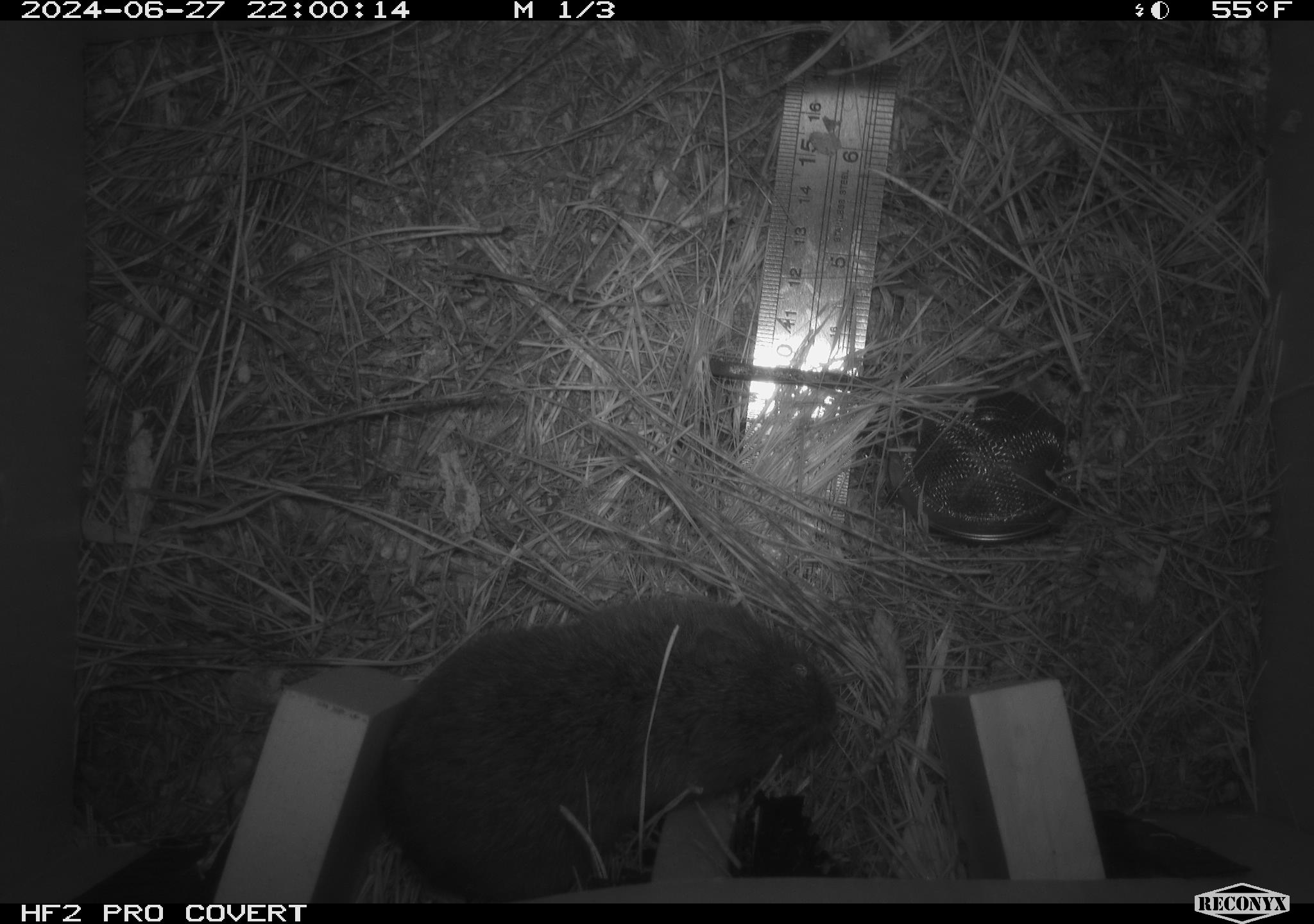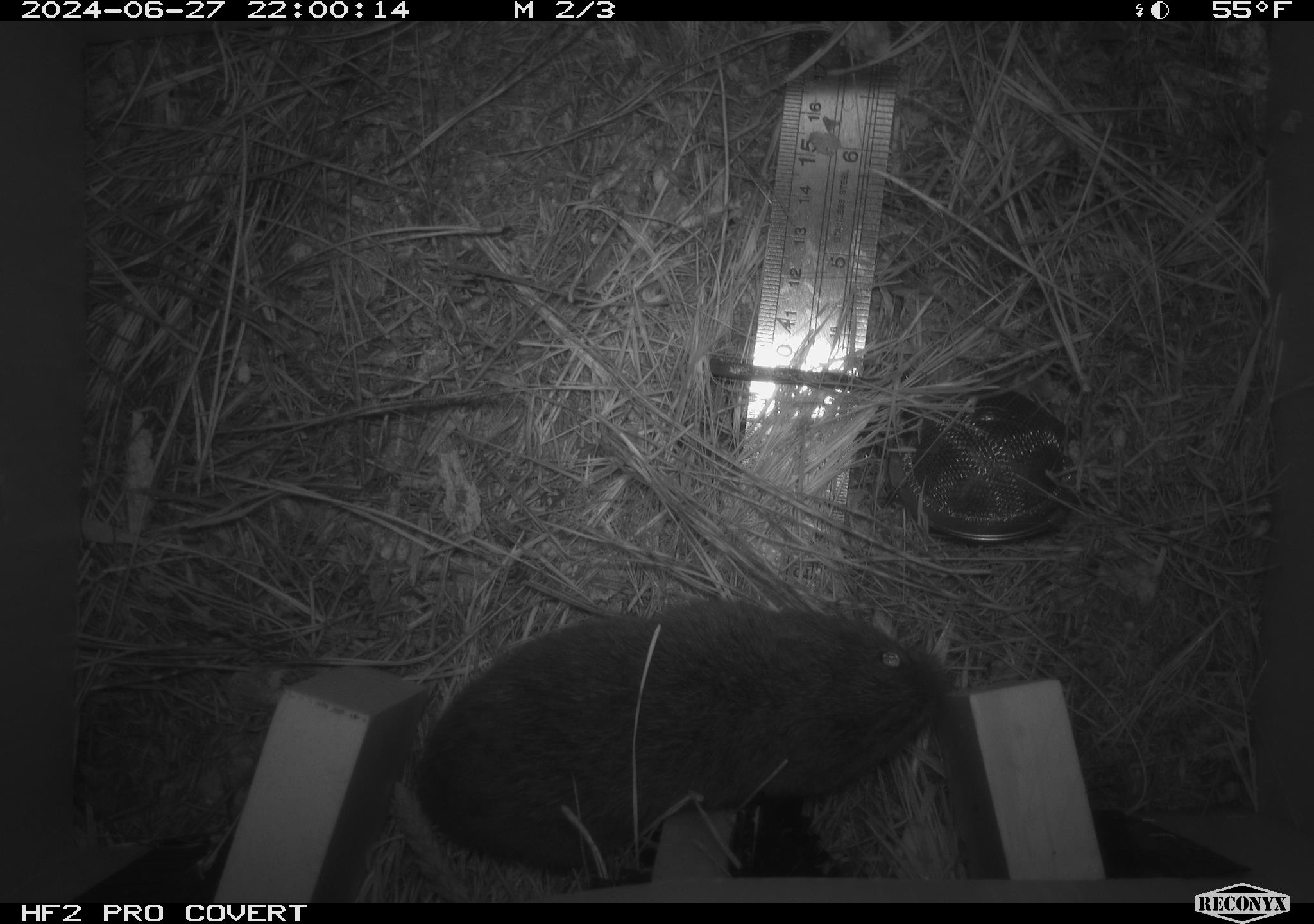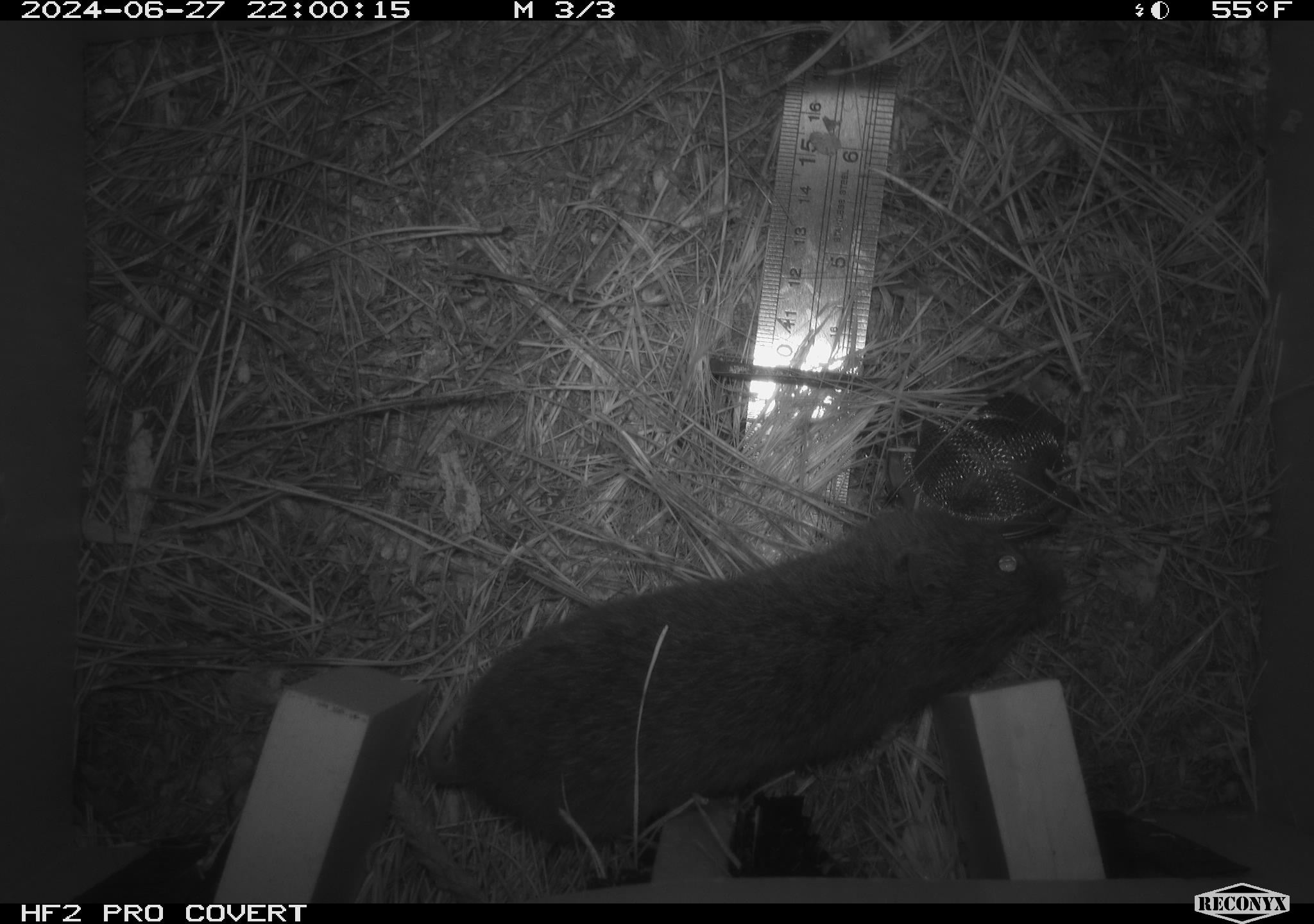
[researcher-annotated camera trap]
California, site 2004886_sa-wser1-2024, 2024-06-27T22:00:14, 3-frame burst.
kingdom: Animalia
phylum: Chordata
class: Mammalia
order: Rodentia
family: Cricetidae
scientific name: Arvicolinae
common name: voles, lemmings, and muskrats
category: arvicolinae subfamily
Arvicolinae subfamily (voles, lemmings, and muskrats) (Arvicolinae).